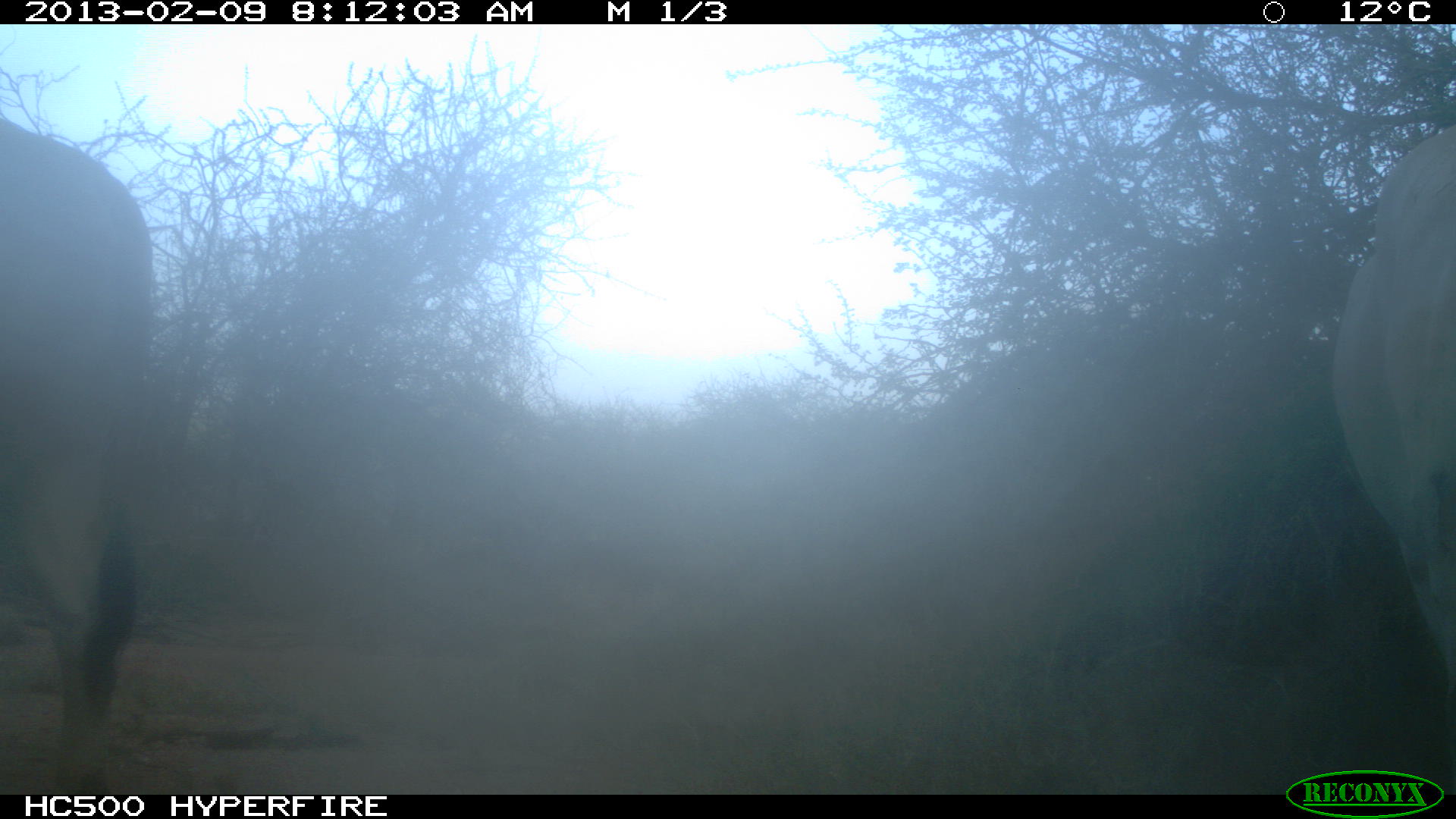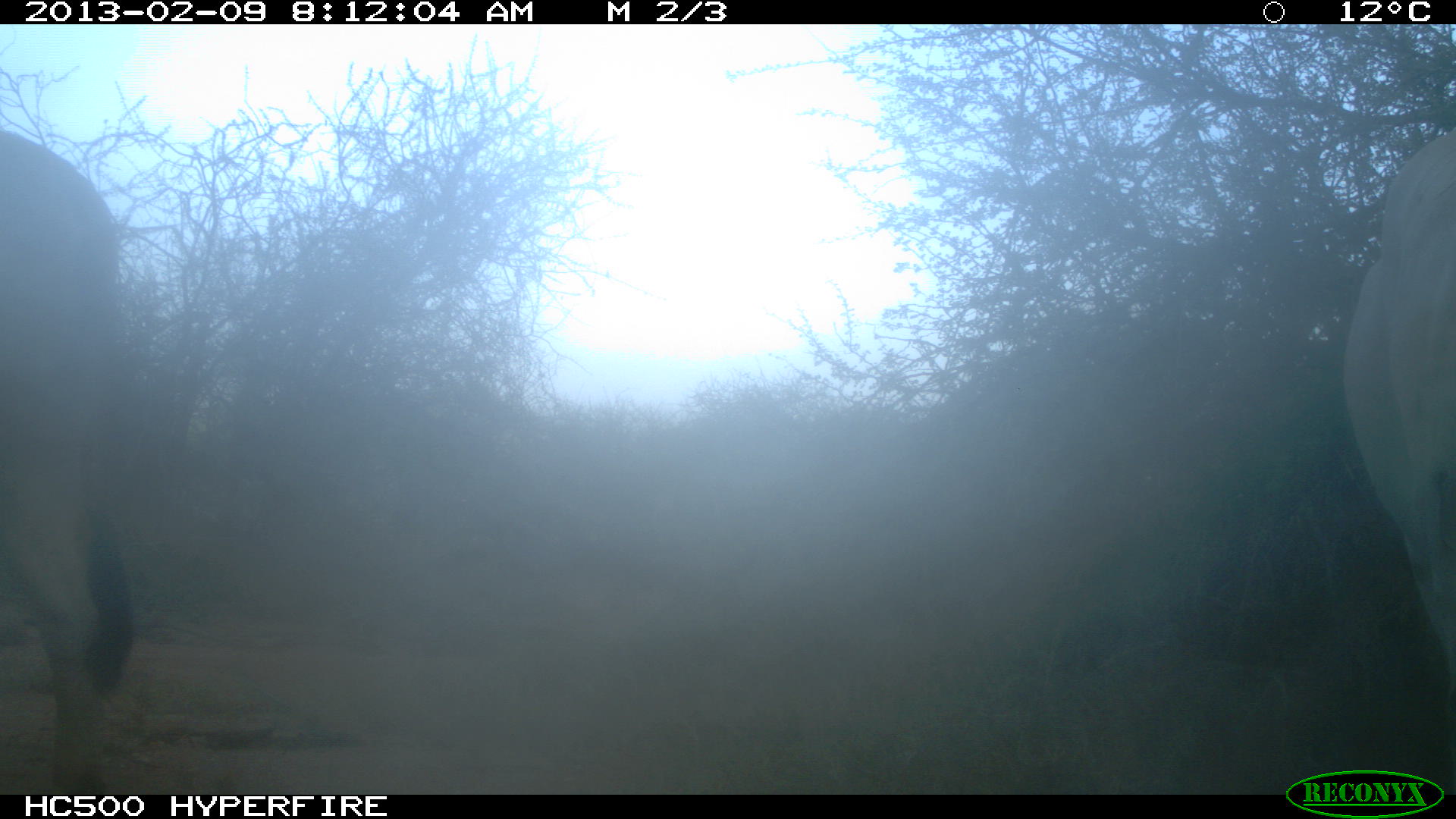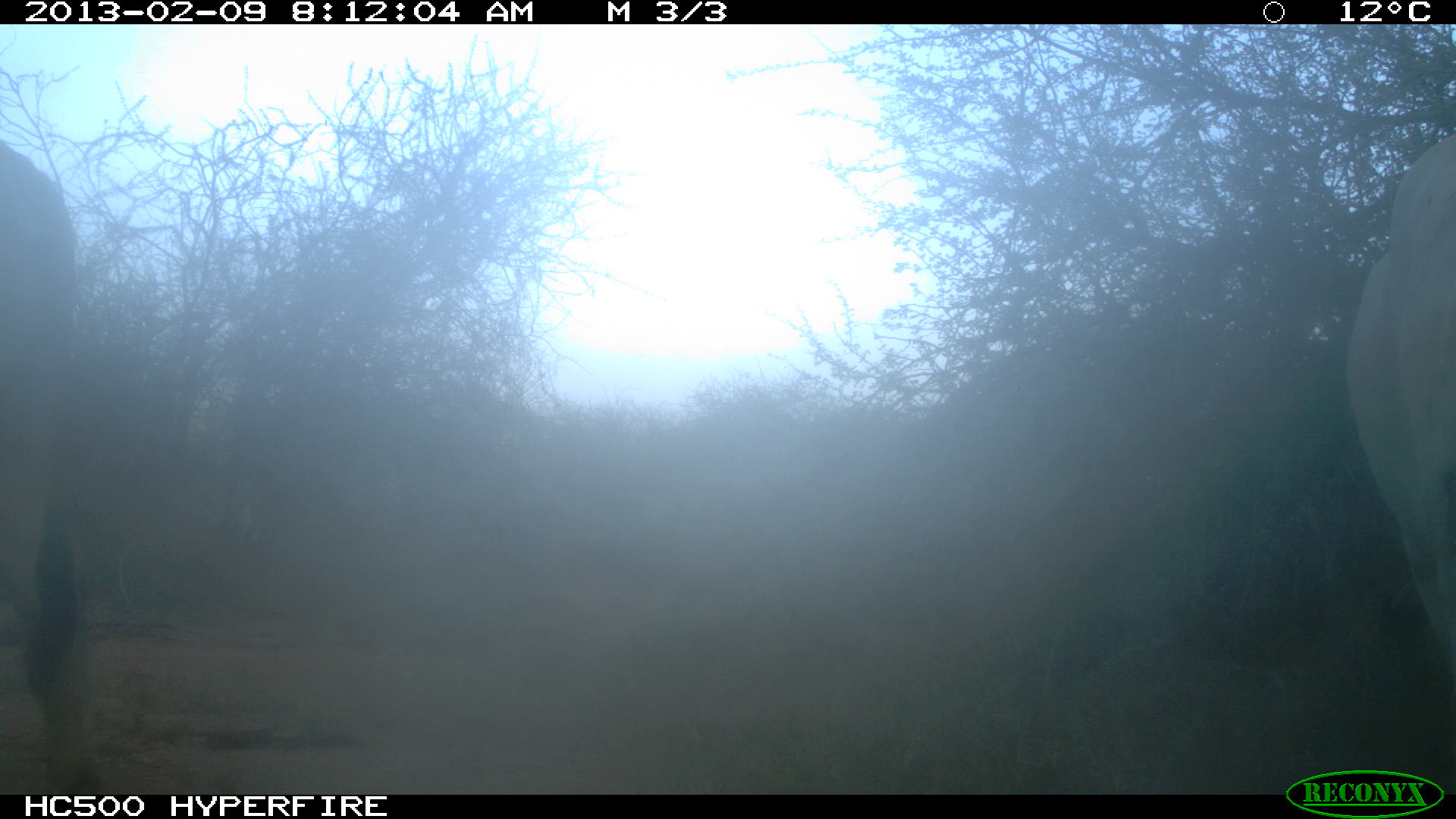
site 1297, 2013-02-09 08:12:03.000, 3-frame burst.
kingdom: Animalia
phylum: Chordata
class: Mammalia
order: Artiodactyla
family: Bovidae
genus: Bos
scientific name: Bos taurus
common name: domestic cattle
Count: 2.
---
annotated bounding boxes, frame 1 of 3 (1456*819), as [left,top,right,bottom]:
bos taurus: [0,120,143,789]; [1331,118,1456,706]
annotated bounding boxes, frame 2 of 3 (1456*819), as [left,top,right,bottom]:
bos taurus: [0,129,134,790]; [1337,123,1456,691]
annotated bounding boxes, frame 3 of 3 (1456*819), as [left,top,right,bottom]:
bos taurus: [1338,136,1456,684]; [1,147,87,798]